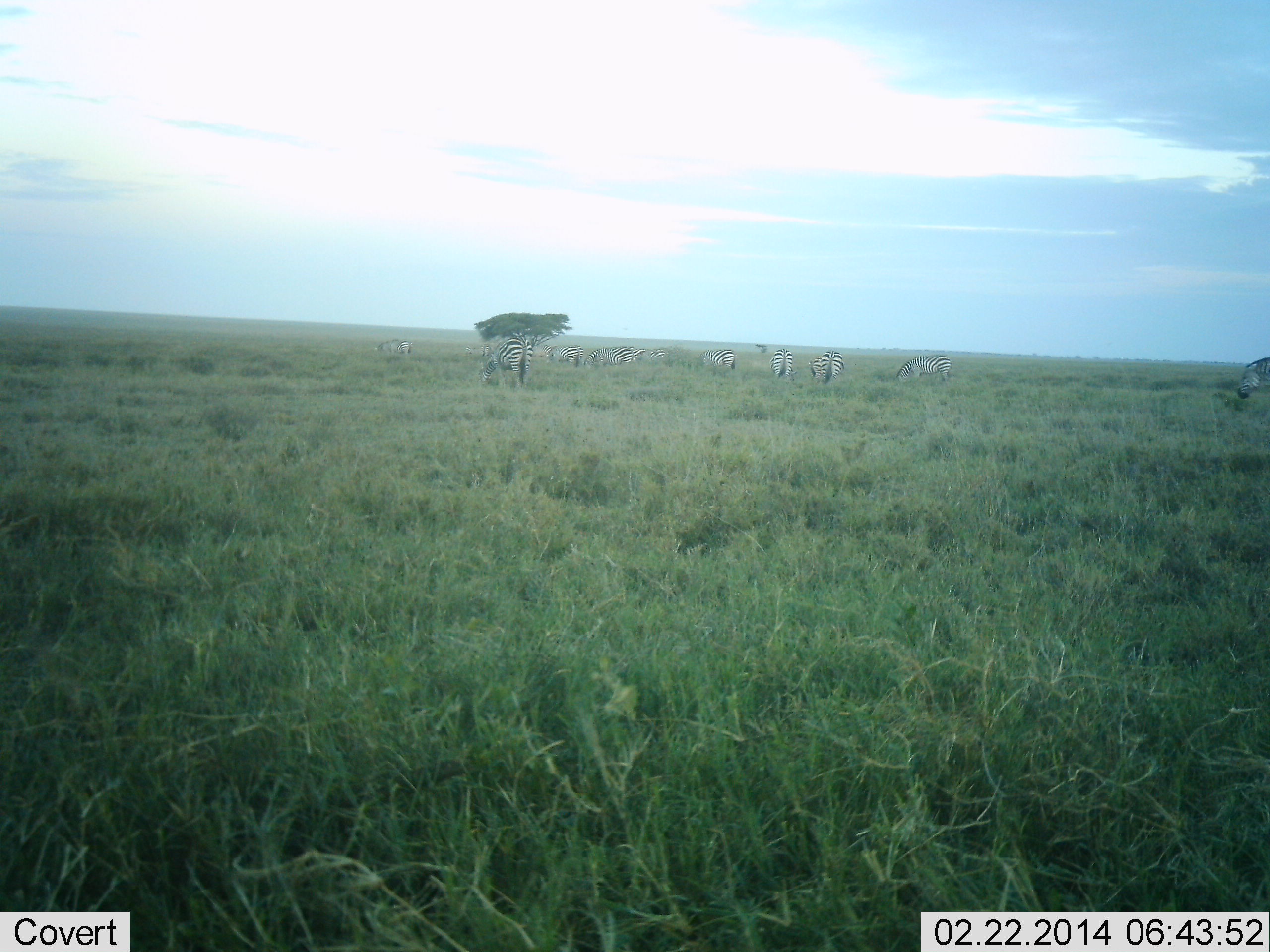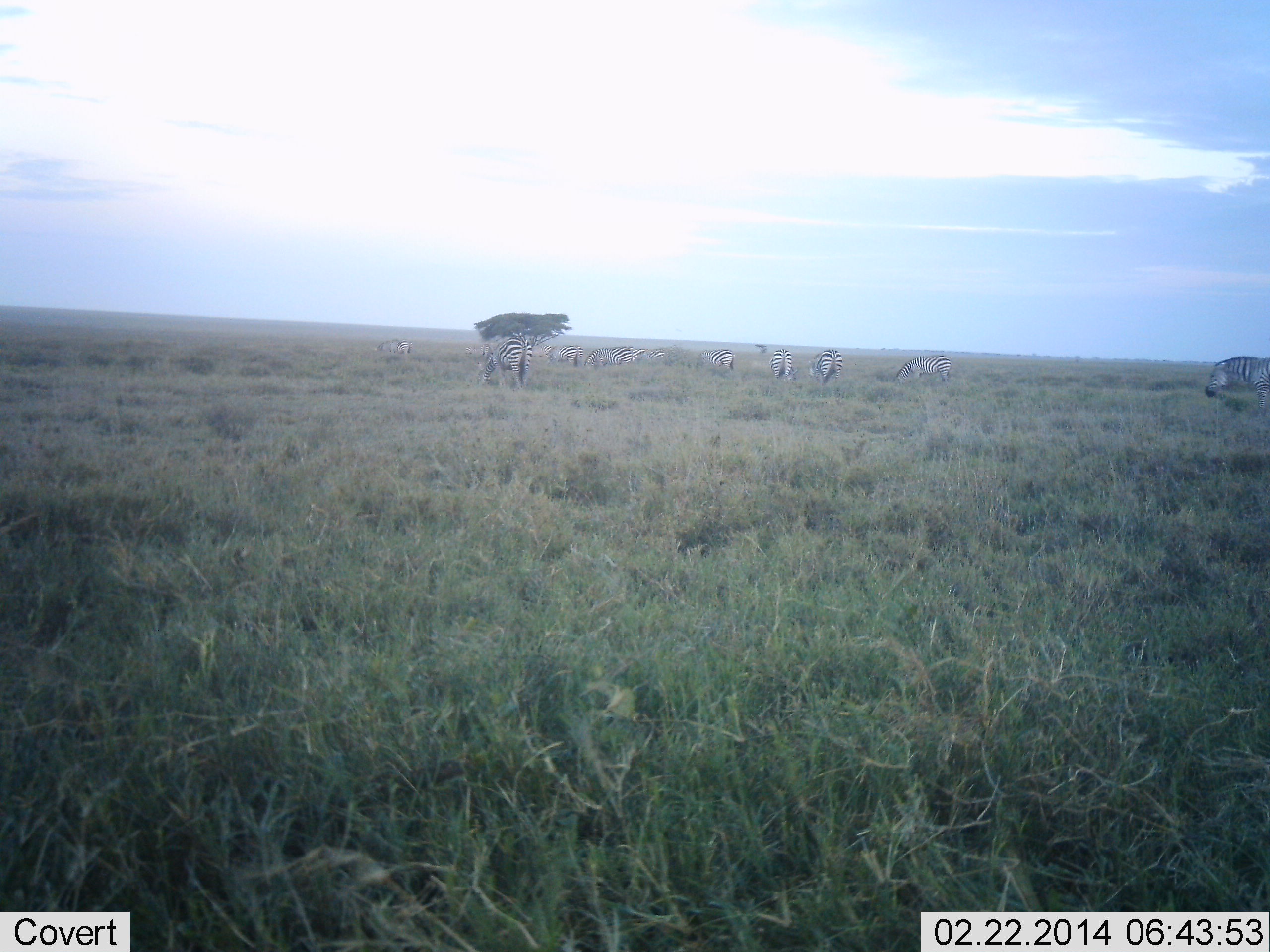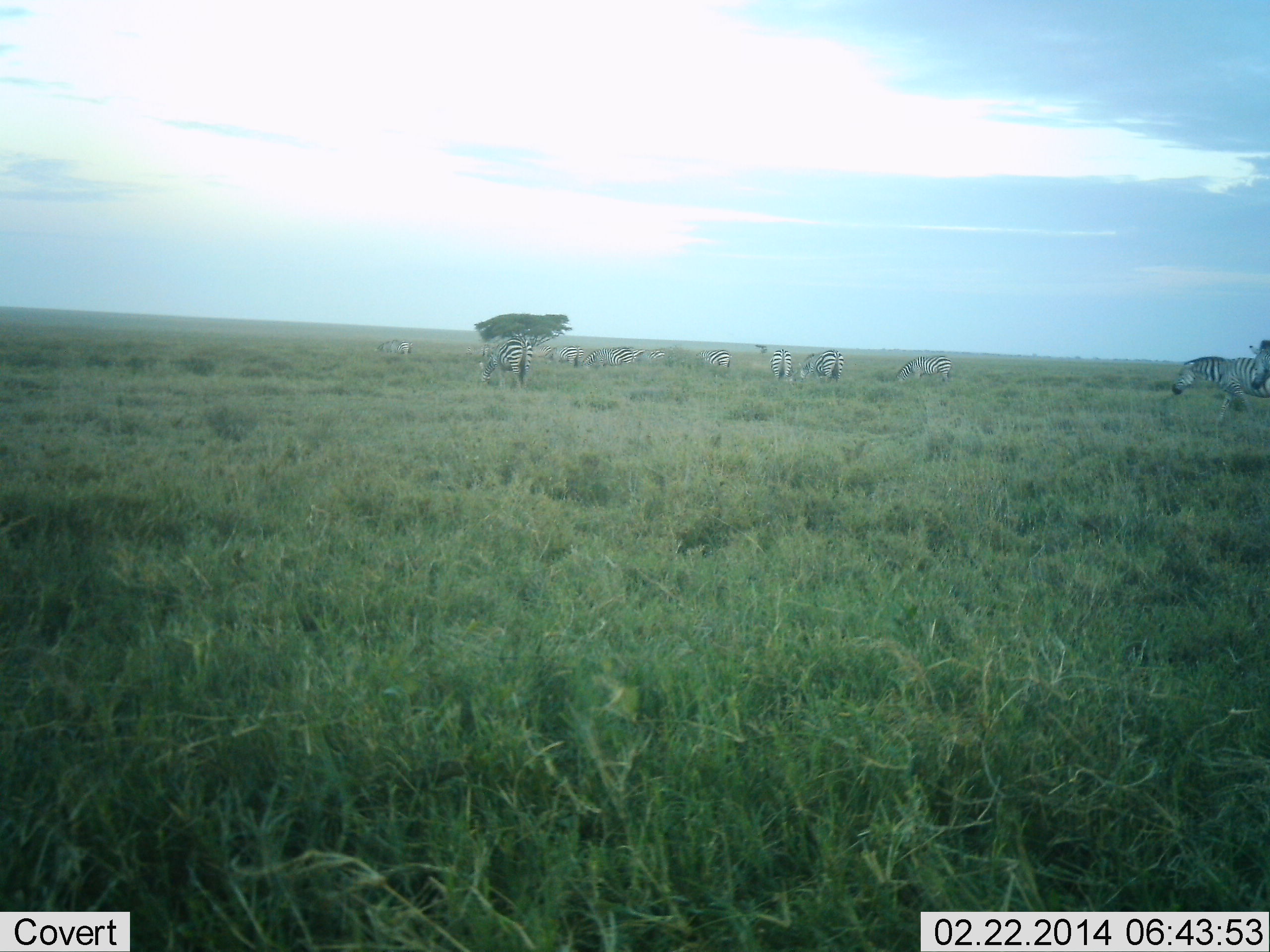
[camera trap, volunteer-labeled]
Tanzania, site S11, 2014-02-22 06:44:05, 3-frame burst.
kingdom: Animalia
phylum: Chordata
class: Mammalia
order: Perissodactyla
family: Equidae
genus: Equus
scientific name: Equus quagga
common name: plains zebra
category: zebra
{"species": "zebra (plains zebra) (Equus quagga)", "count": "11-50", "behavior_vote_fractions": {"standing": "70%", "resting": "0%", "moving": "30%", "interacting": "10%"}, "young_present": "0%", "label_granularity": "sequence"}